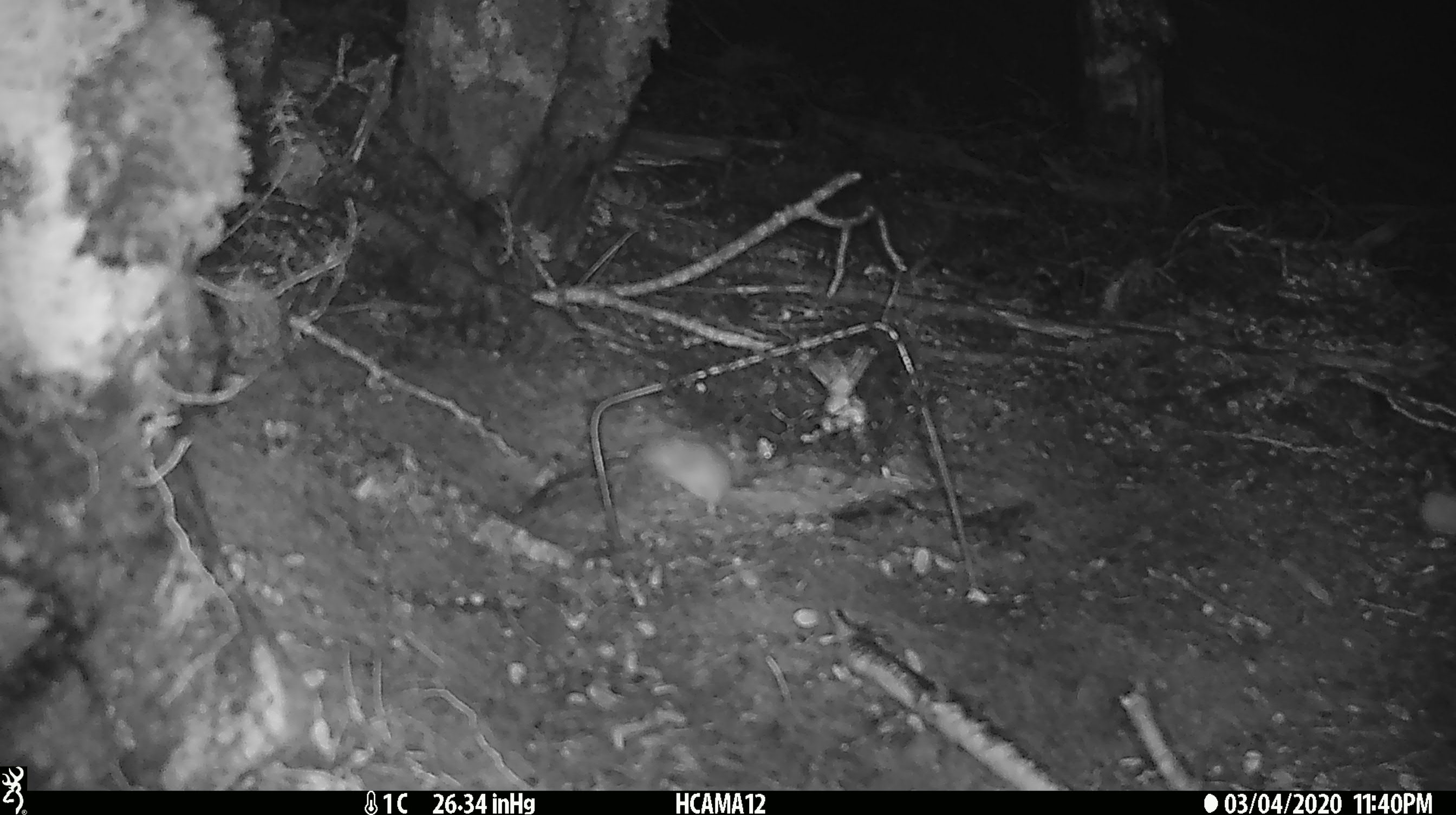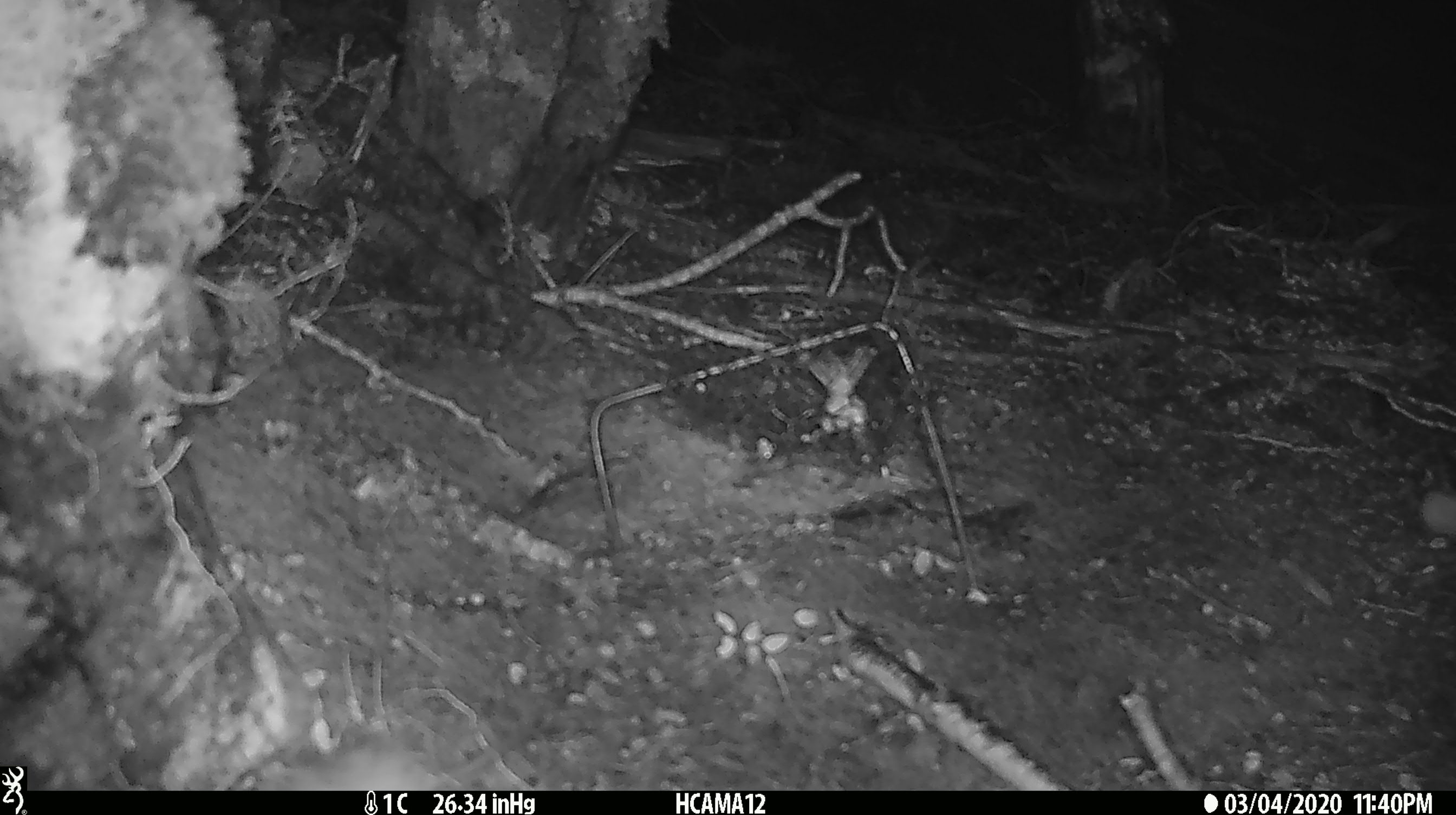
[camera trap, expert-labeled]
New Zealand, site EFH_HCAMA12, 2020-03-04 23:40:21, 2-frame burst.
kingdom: Animalia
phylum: Chordata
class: Mammalia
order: Rodentia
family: Muridae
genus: Mus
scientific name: Mus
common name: mouse